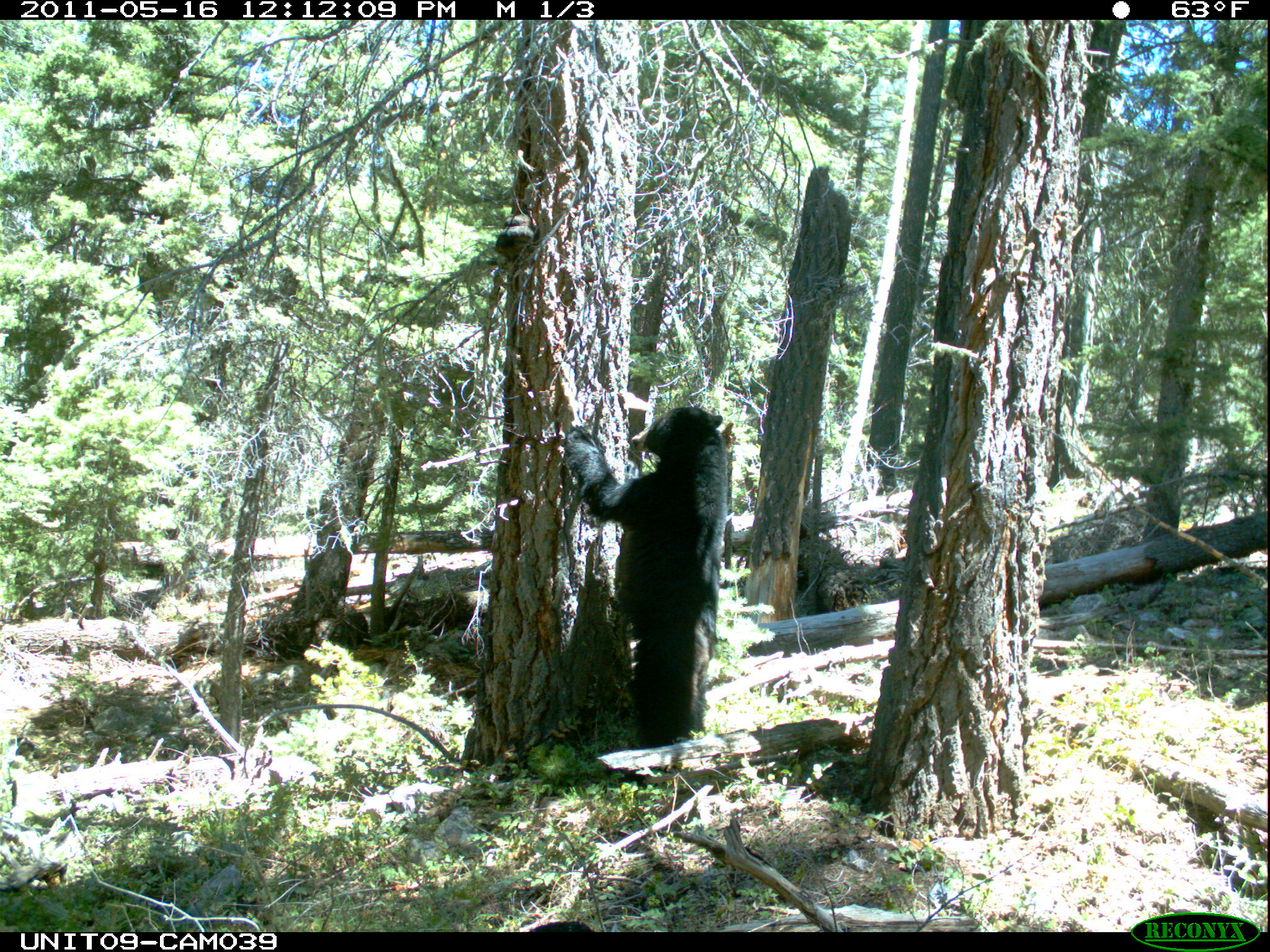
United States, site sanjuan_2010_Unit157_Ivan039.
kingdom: Animalia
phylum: Chordata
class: Mammalia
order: Carnivora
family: Ursidae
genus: Ursus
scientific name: Ursus americanus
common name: american black bear